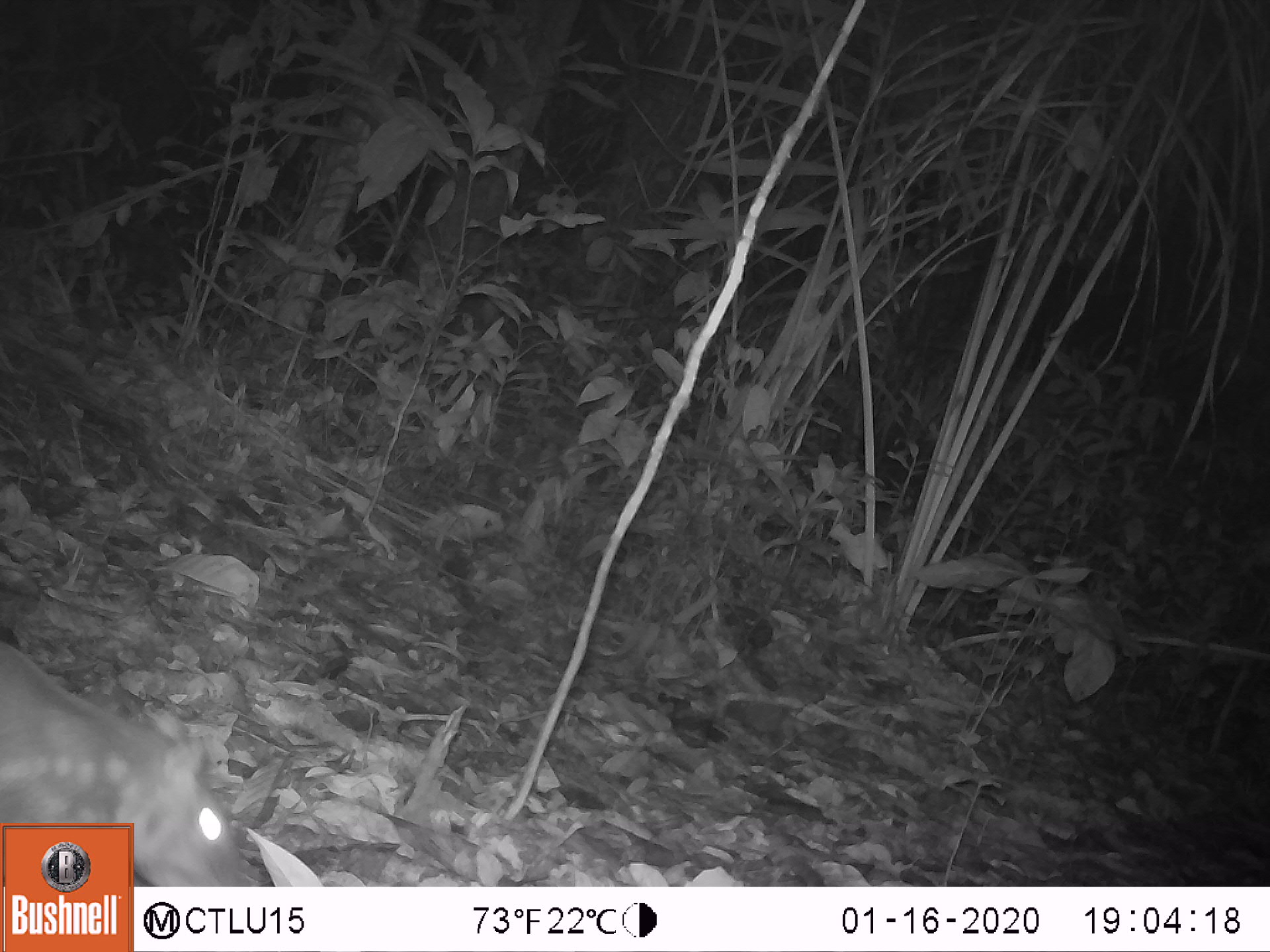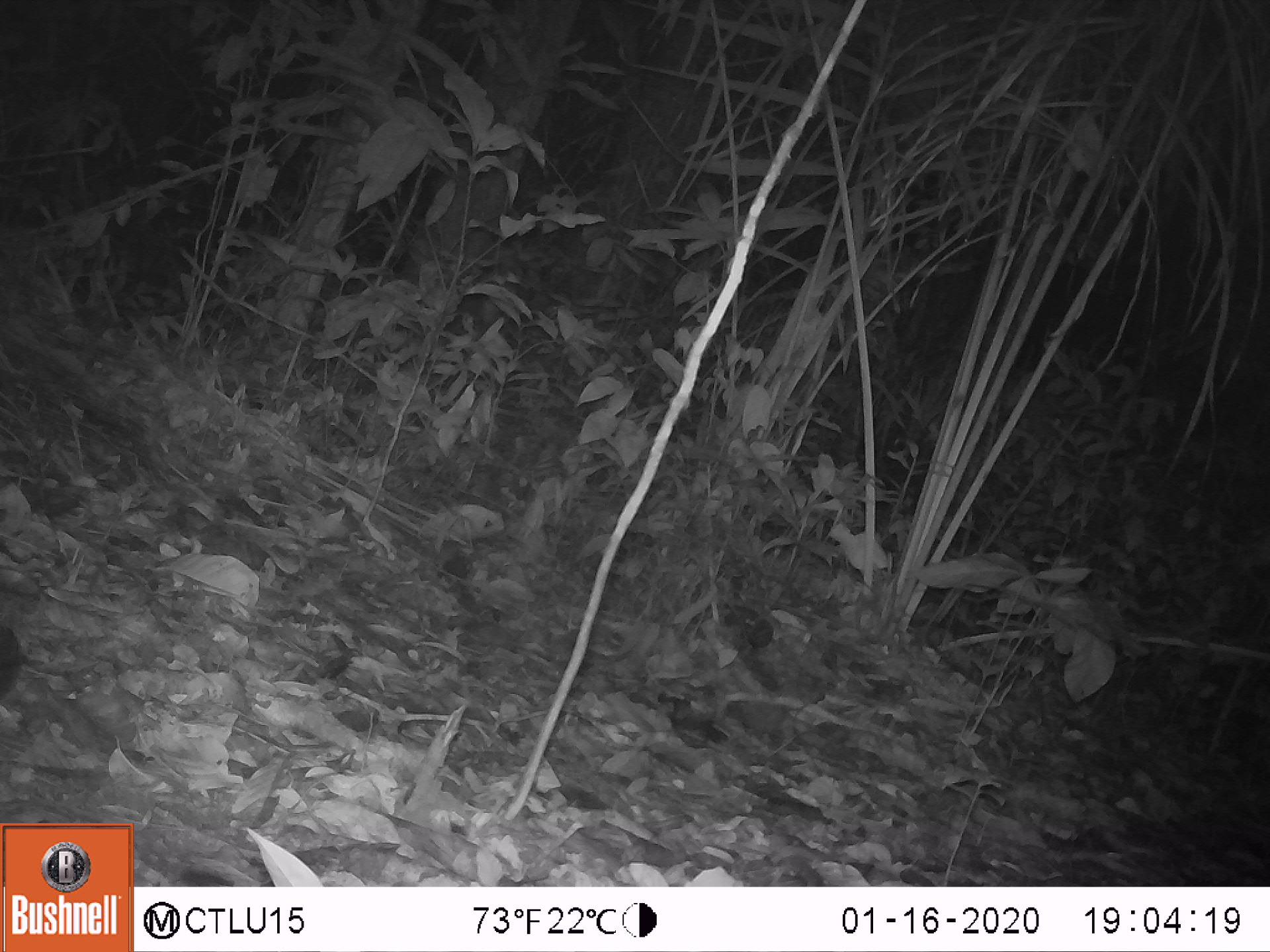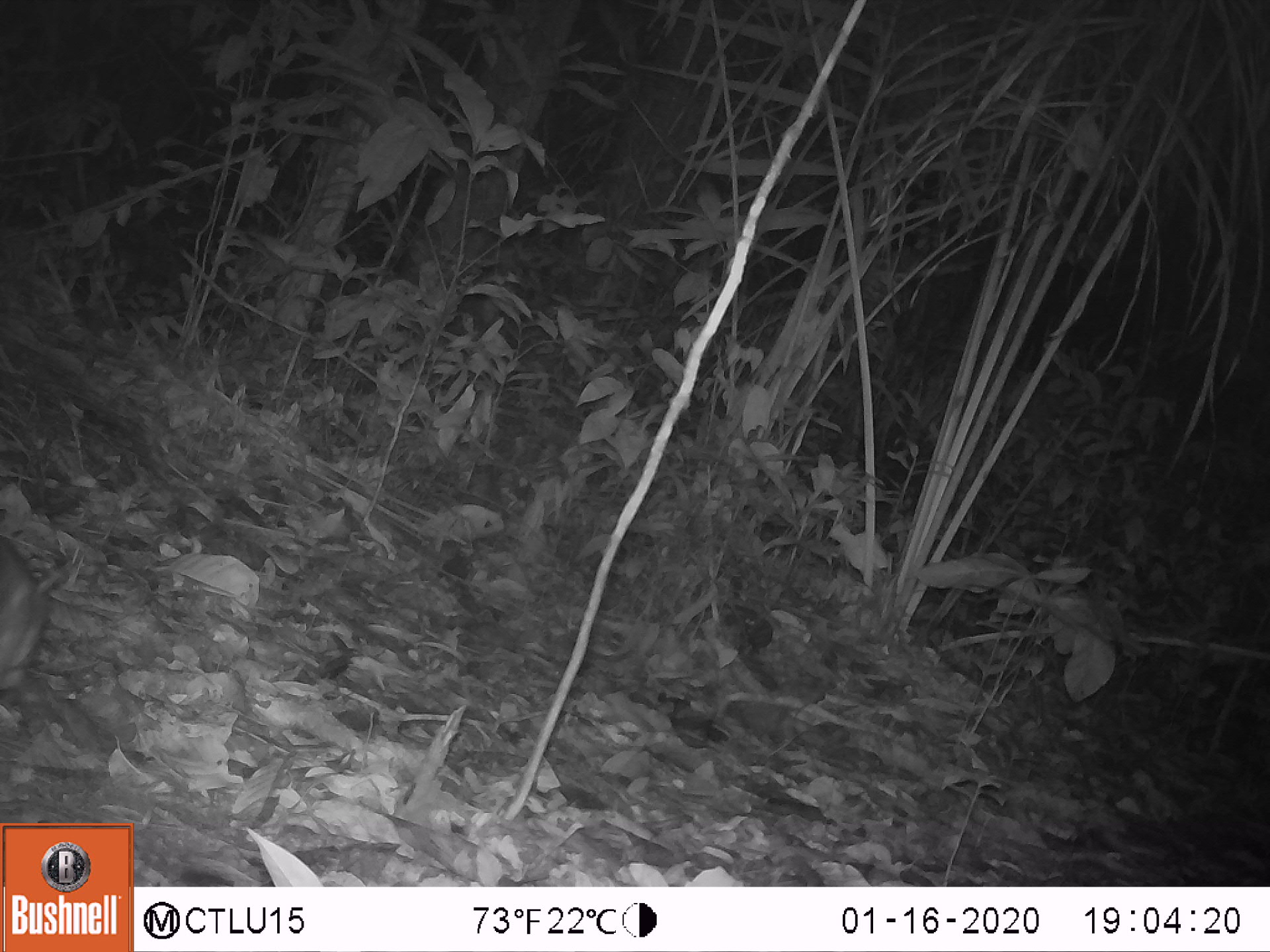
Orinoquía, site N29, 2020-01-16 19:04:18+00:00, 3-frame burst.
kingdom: Animalia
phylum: Chordata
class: Mammalia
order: Rodentia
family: Cuniculidae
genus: Cuniculus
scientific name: Cuniculus paca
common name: spotted paca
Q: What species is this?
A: Spotted paca (Cuniculus paca).